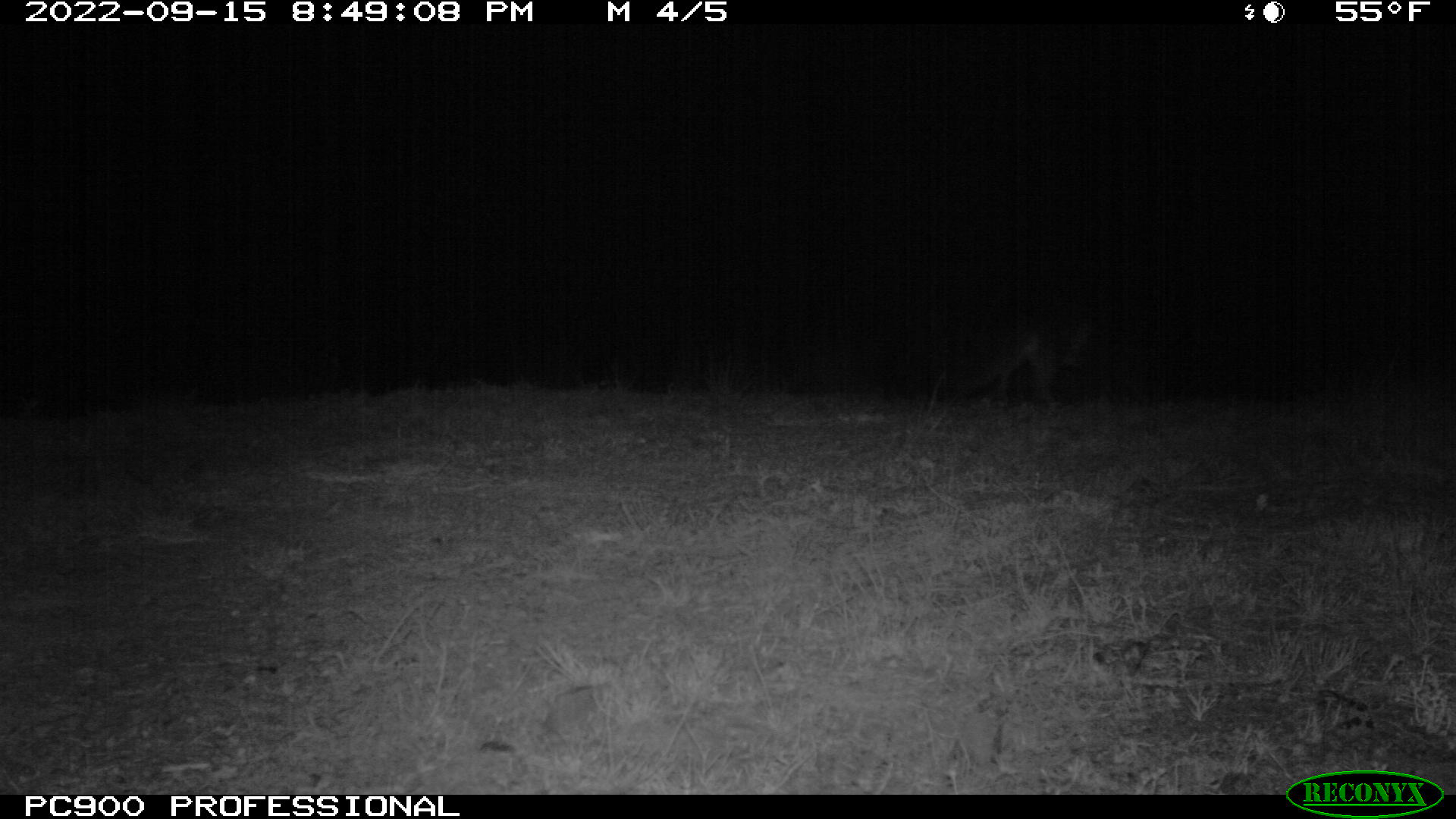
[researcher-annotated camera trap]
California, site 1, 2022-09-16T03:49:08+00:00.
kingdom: Animalia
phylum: Chordata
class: Mammalia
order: Carnivora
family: Canidae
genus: Urocyon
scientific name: Urocyon cinereoargenteus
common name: gray fox